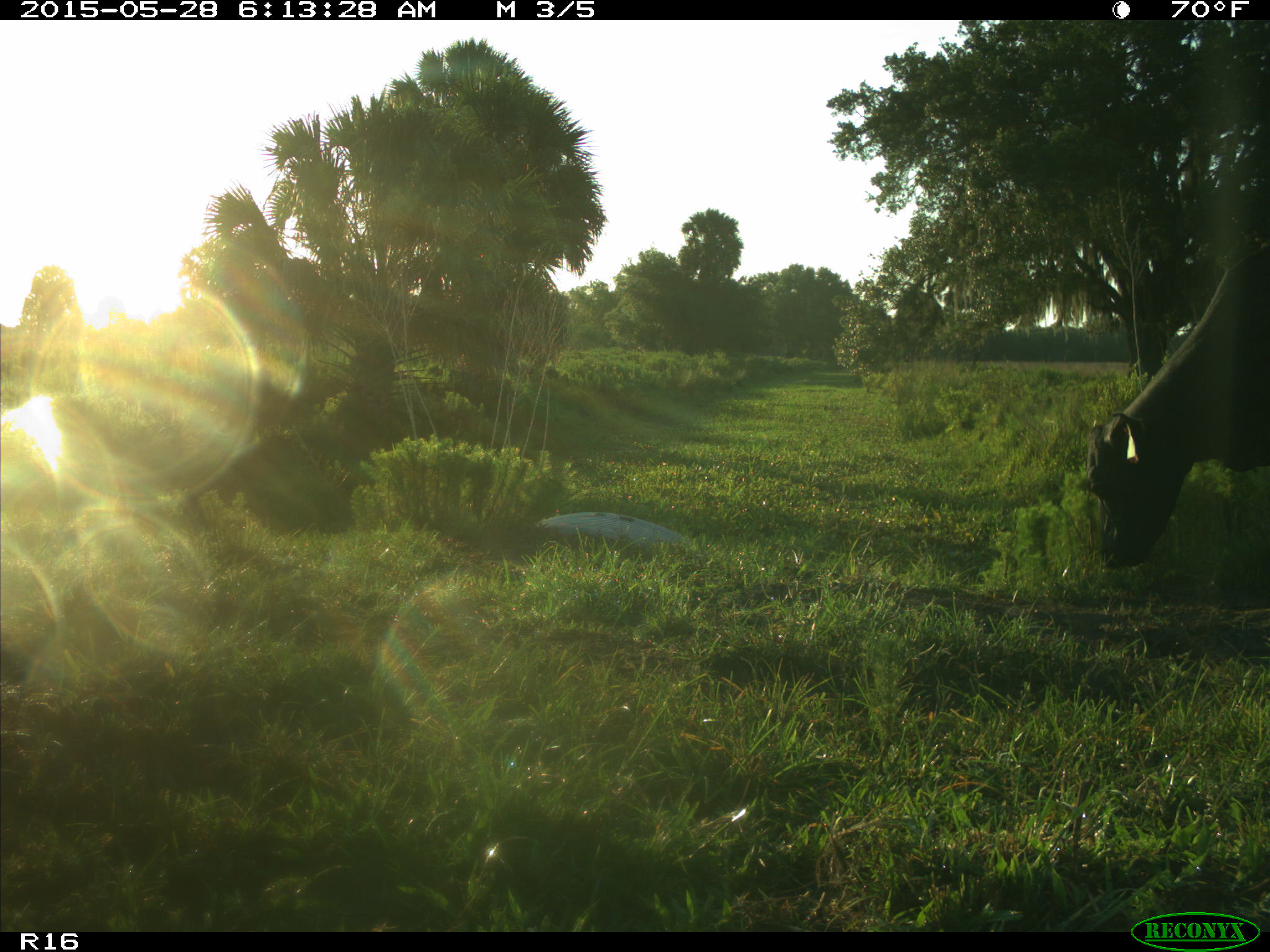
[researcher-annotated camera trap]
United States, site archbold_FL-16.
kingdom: Animalia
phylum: Chordata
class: Mammalia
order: Artiodactyla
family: Bovidae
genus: Bos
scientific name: Bos taurus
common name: domestic cow